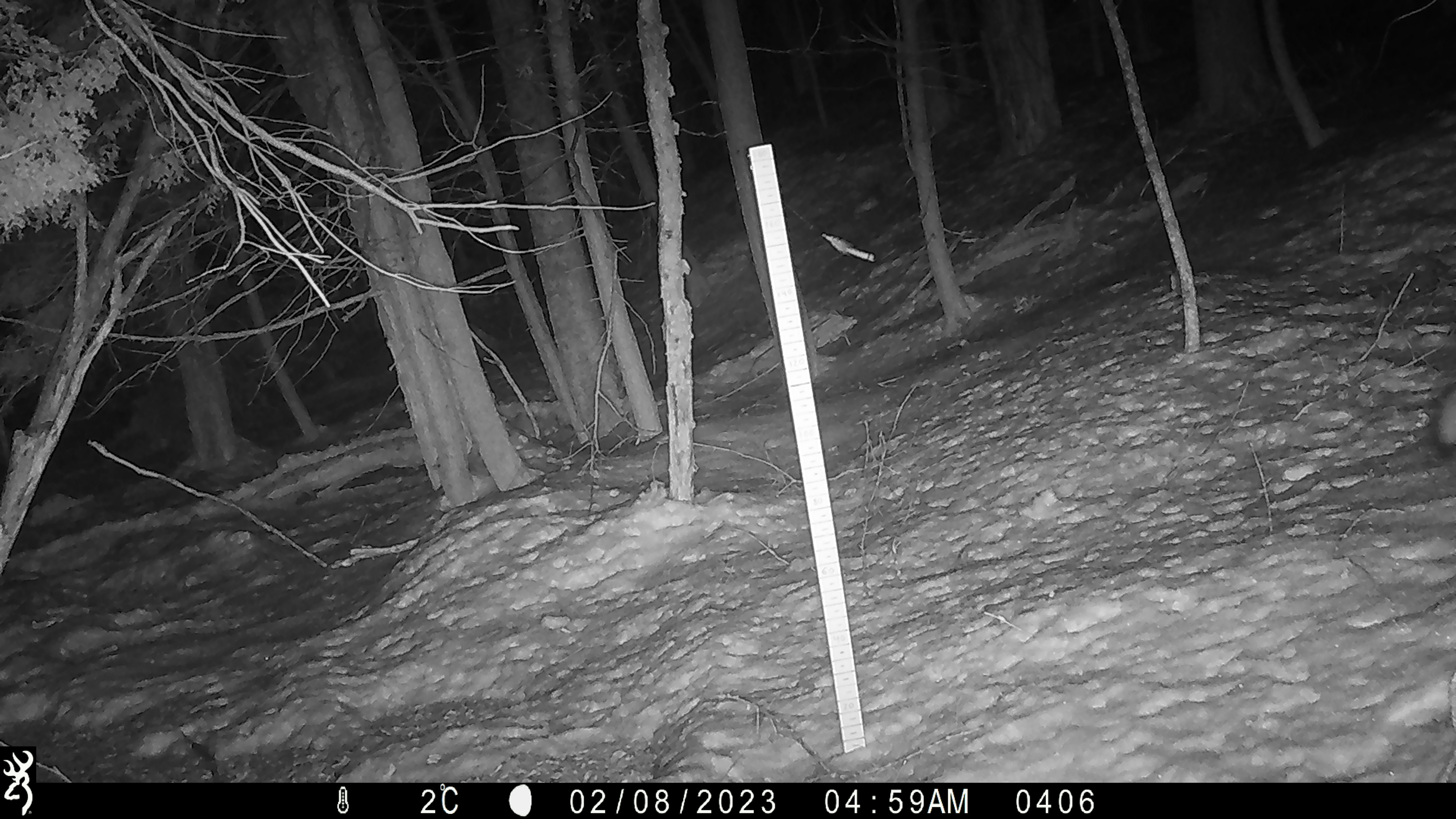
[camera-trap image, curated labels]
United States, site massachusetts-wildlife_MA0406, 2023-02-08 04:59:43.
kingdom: Animalia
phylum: Chordata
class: Mammalia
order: Carnivora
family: Canidae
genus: Urocyon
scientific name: Urocyon cinereoargenteus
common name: gray fox